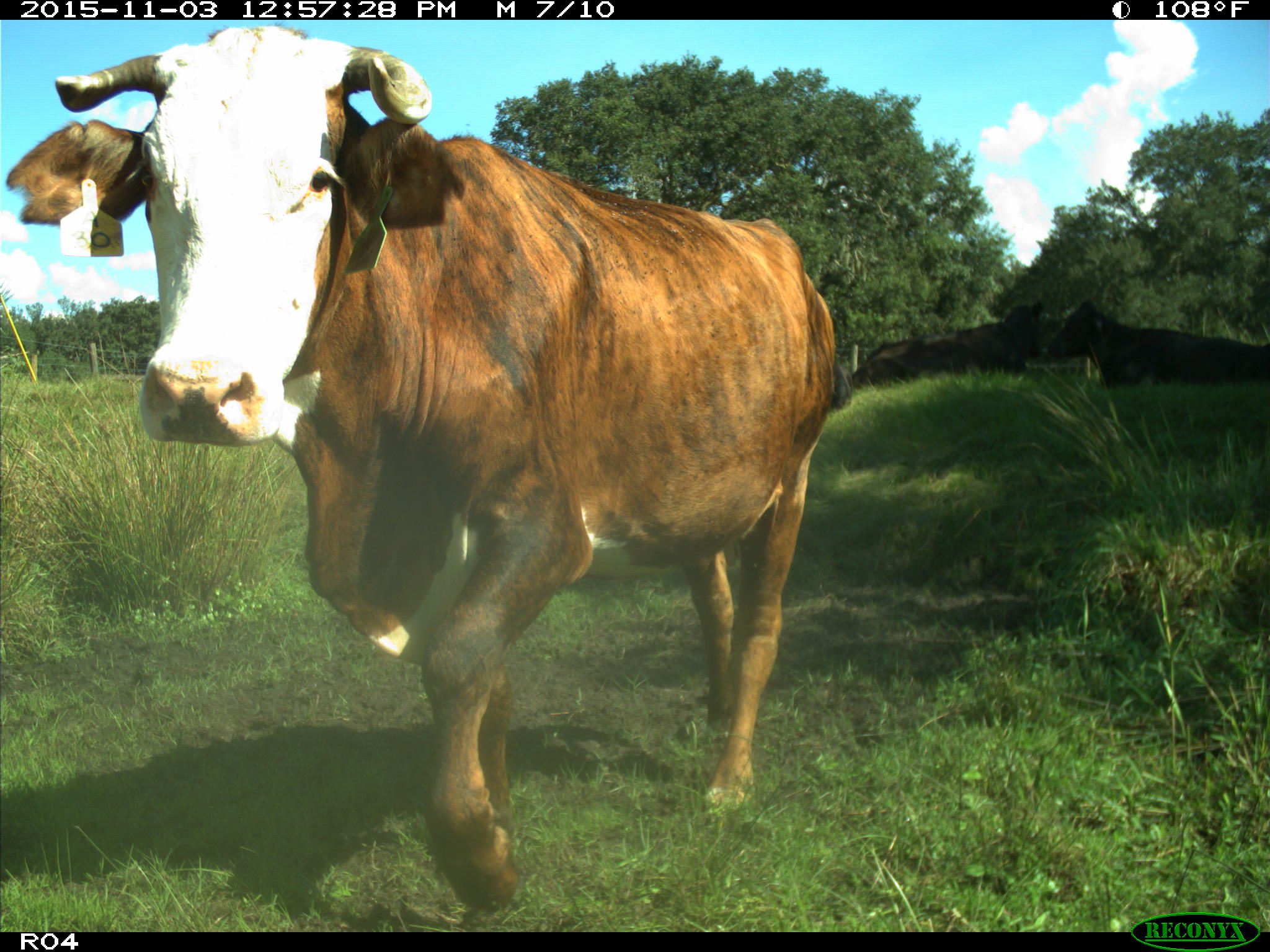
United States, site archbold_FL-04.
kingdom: Animalia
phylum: Chordata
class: Mammalia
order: Artiodactyla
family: Bovidae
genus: Bos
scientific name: Bos taurus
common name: domestic cow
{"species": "Bos taurus (domestic cow)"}